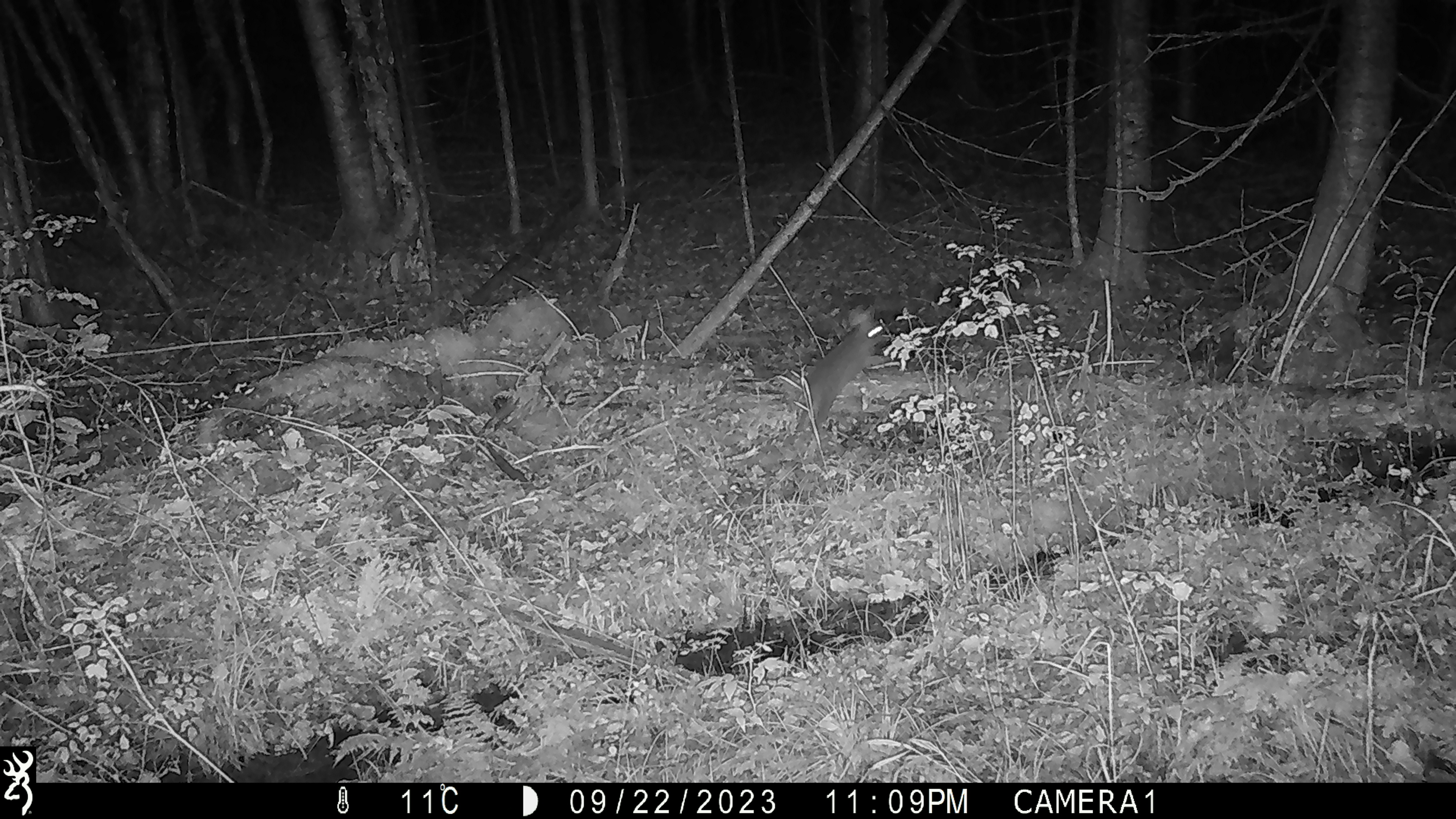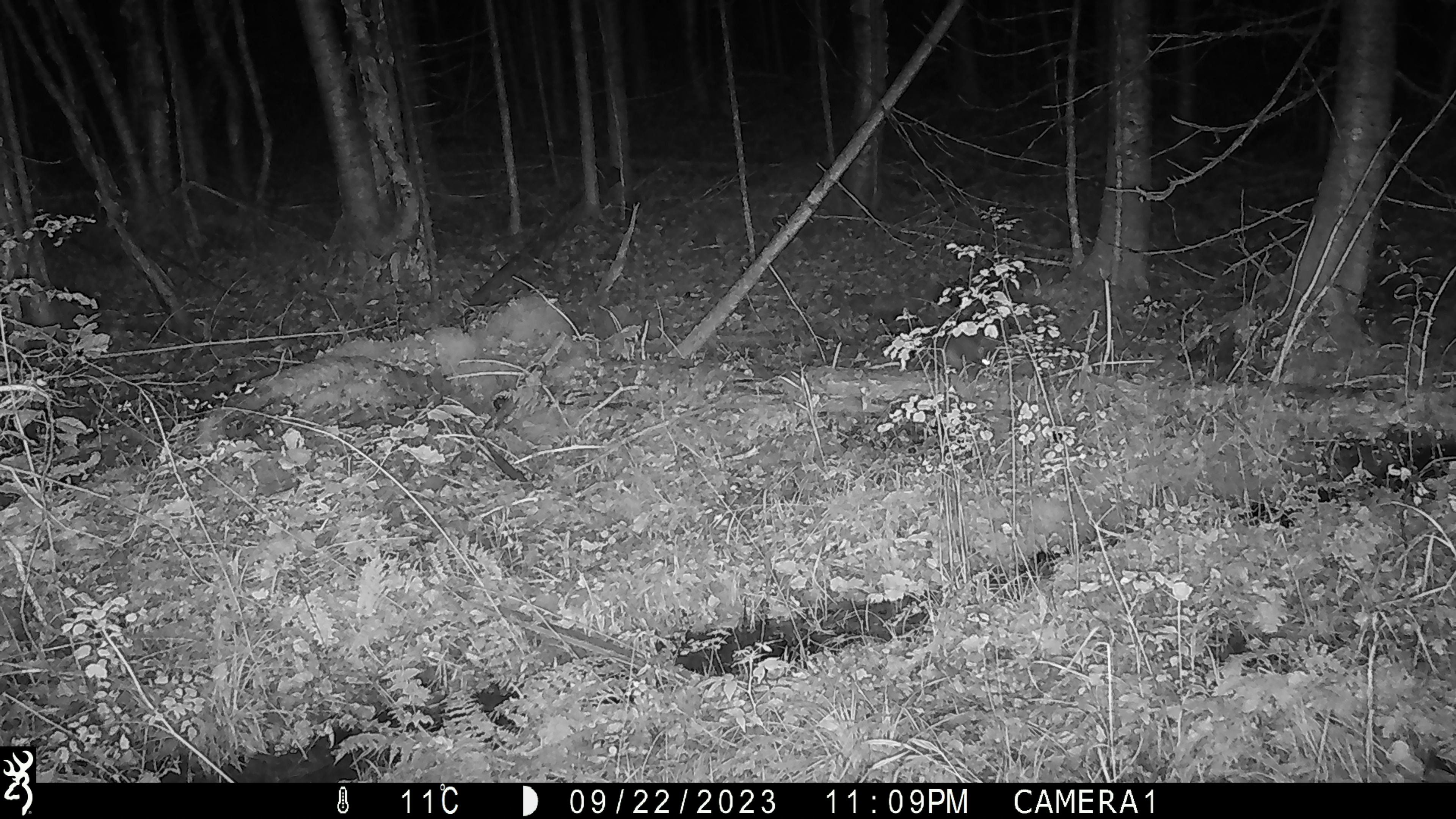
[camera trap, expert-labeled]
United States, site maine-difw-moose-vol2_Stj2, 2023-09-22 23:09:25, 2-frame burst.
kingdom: Animalia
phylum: Chordata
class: Mammalia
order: Lagomorpha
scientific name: Lagomorpha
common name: rabbit or hare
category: rabbit or hare sp.